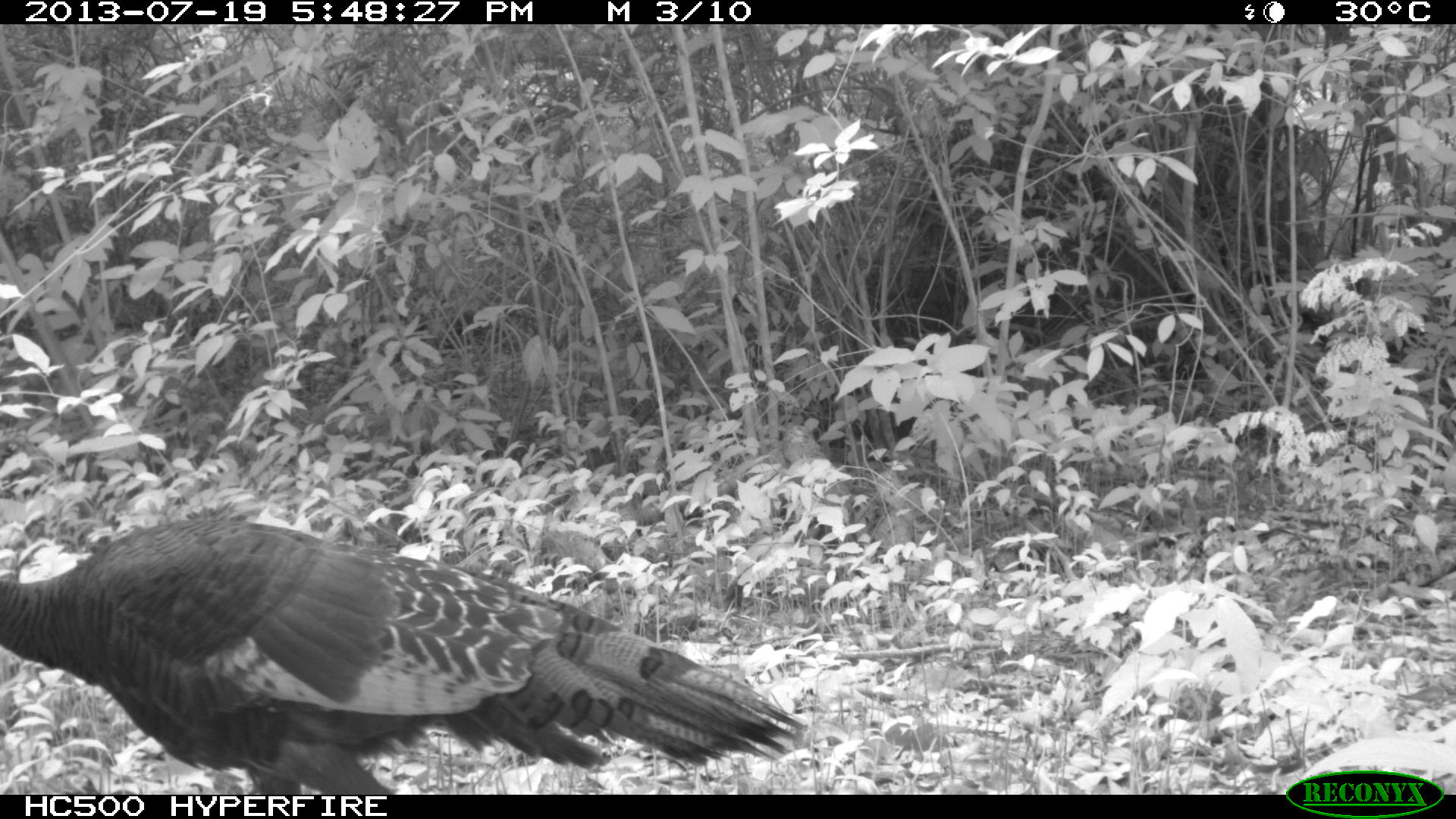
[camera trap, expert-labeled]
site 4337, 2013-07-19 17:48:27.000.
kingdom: Animalia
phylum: Chordata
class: Aves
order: Galliformes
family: Phasianidae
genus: Meleagris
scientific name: Meleagris ocellata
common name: ocellated turkey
Meleagris ocellata (ocellated turkey), count 2.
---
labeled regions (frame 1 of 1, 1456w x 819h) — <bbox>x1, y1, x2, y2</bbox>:
meleagris ocellata: <bbox>0, 516, 810, 793</bbox>